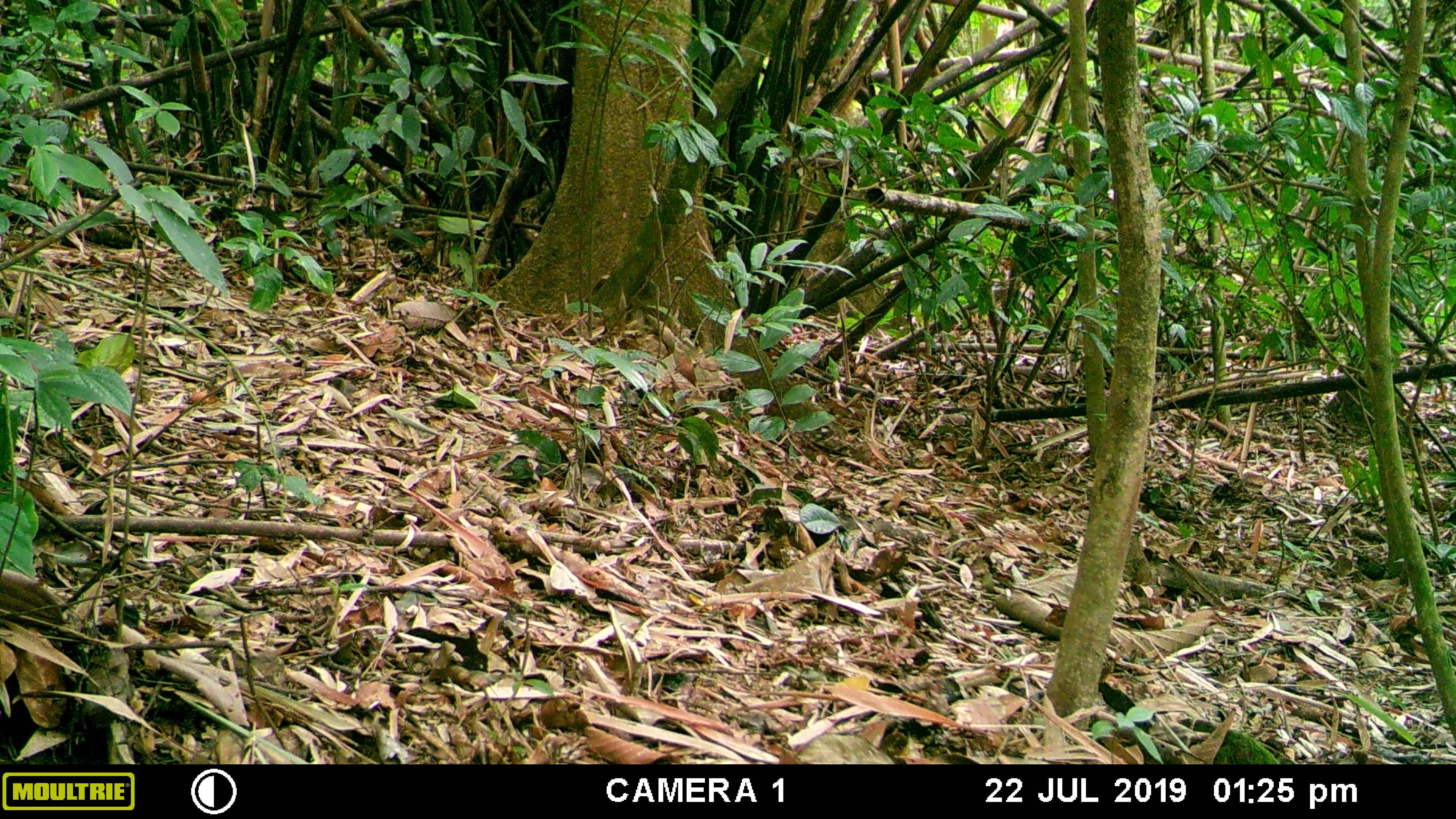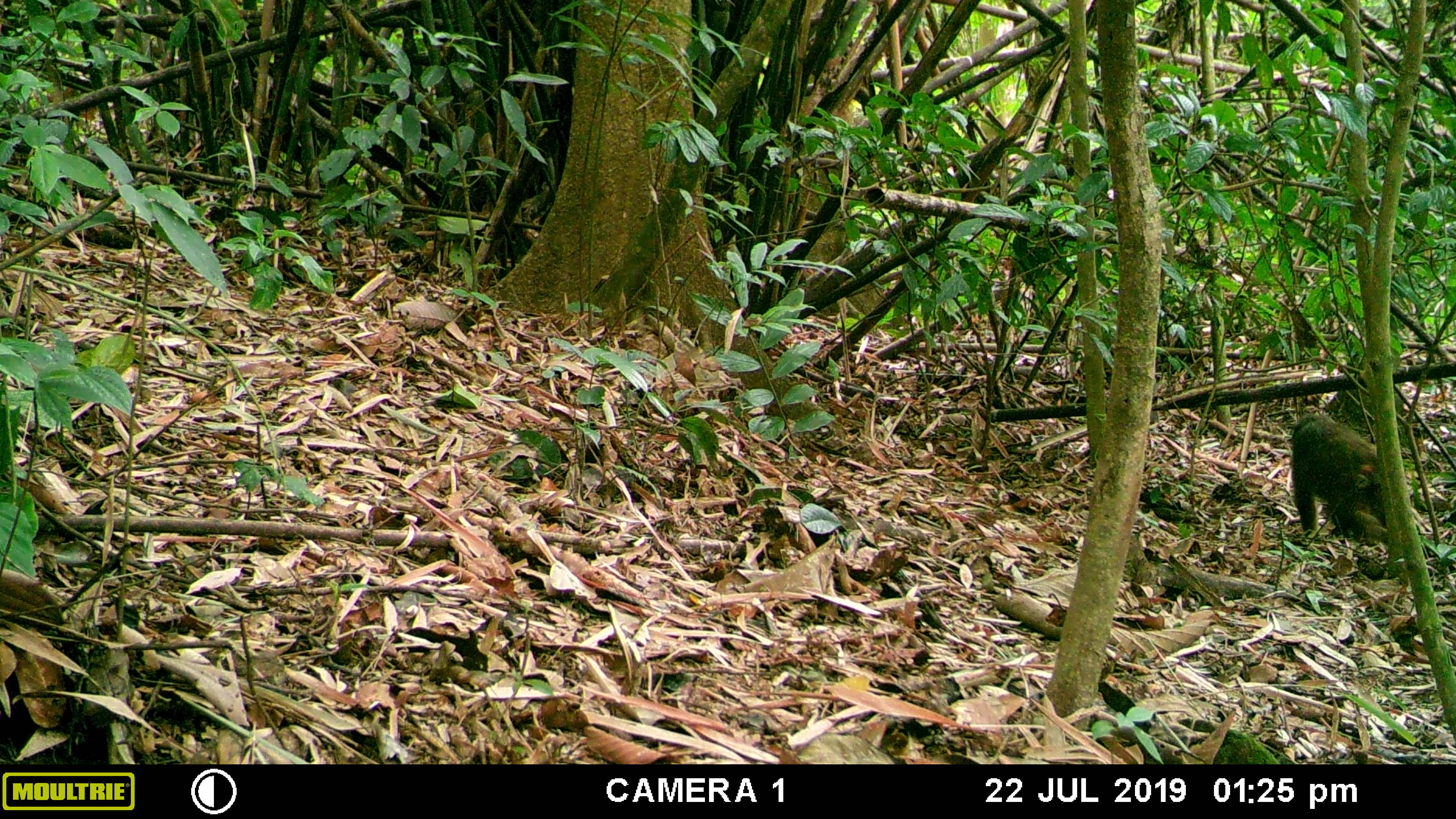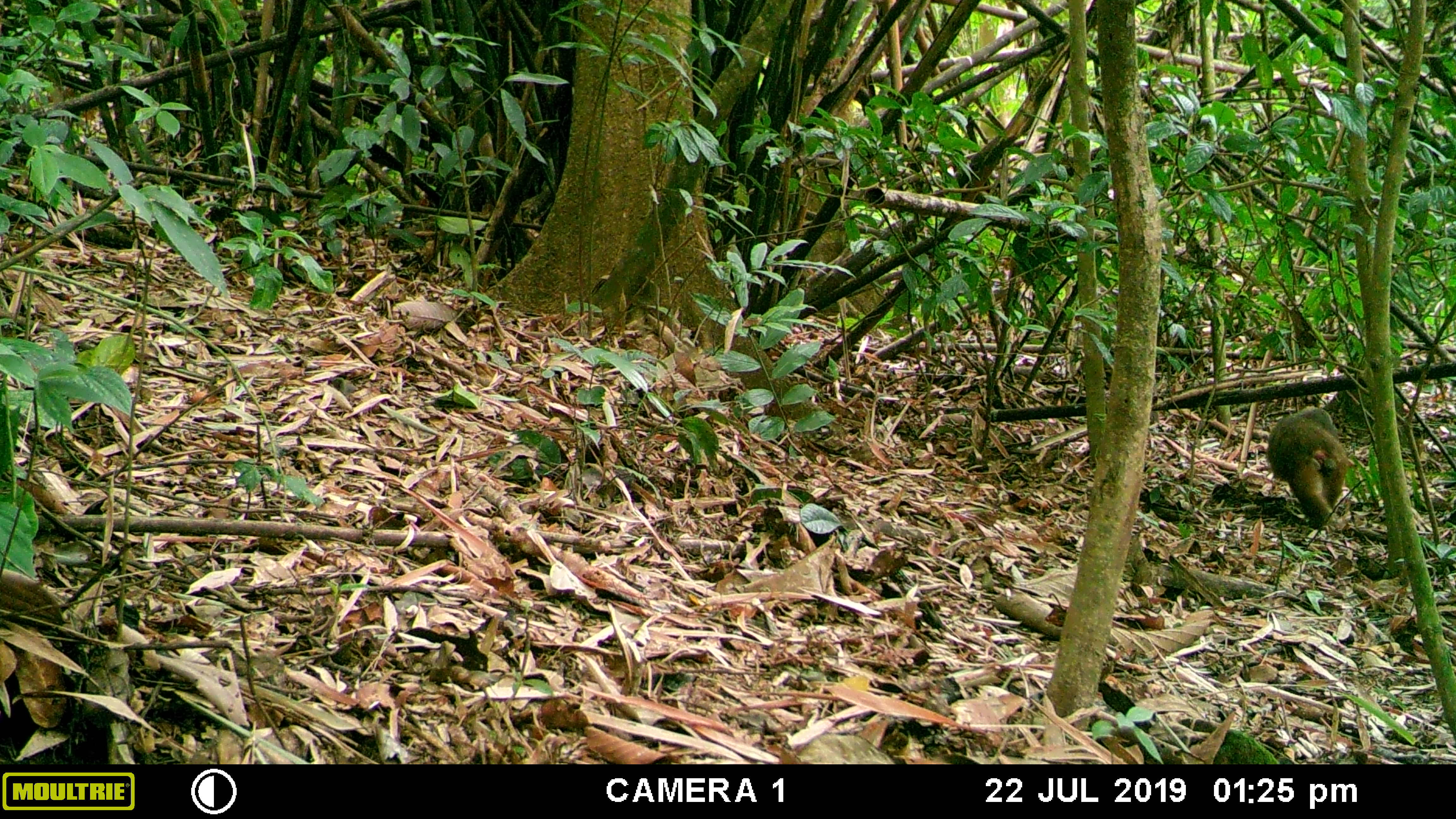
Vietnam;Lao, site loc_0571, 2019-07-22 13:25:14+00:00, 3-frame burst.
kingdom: Animalia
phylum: Chordata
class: Mammalia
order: Primates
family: Cercopithecidae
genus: Macaca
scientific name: Macaca arctoides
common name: stump-tailed macaque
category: stump tailed macaque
Stump tailed macaque (stump-tailed macaque) (Macaca arctoides). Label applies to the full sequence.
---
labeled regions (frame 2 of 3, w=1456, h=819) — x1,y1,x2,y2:
stump tailed macaque: 1289,412,1387,546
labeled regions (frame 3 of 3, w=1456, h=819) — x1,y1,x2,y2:
stump tailed macaque: 1266,406,1347,529